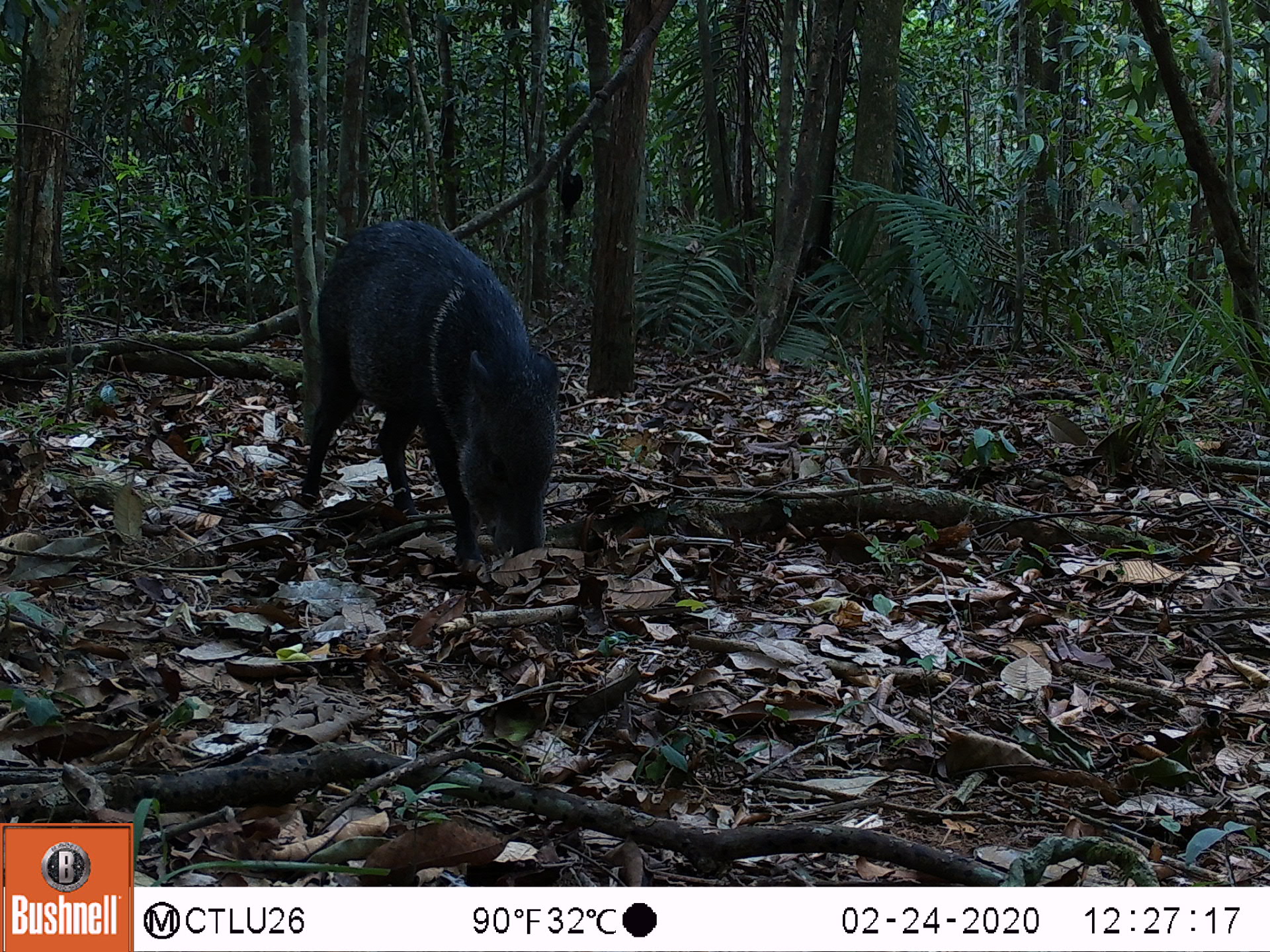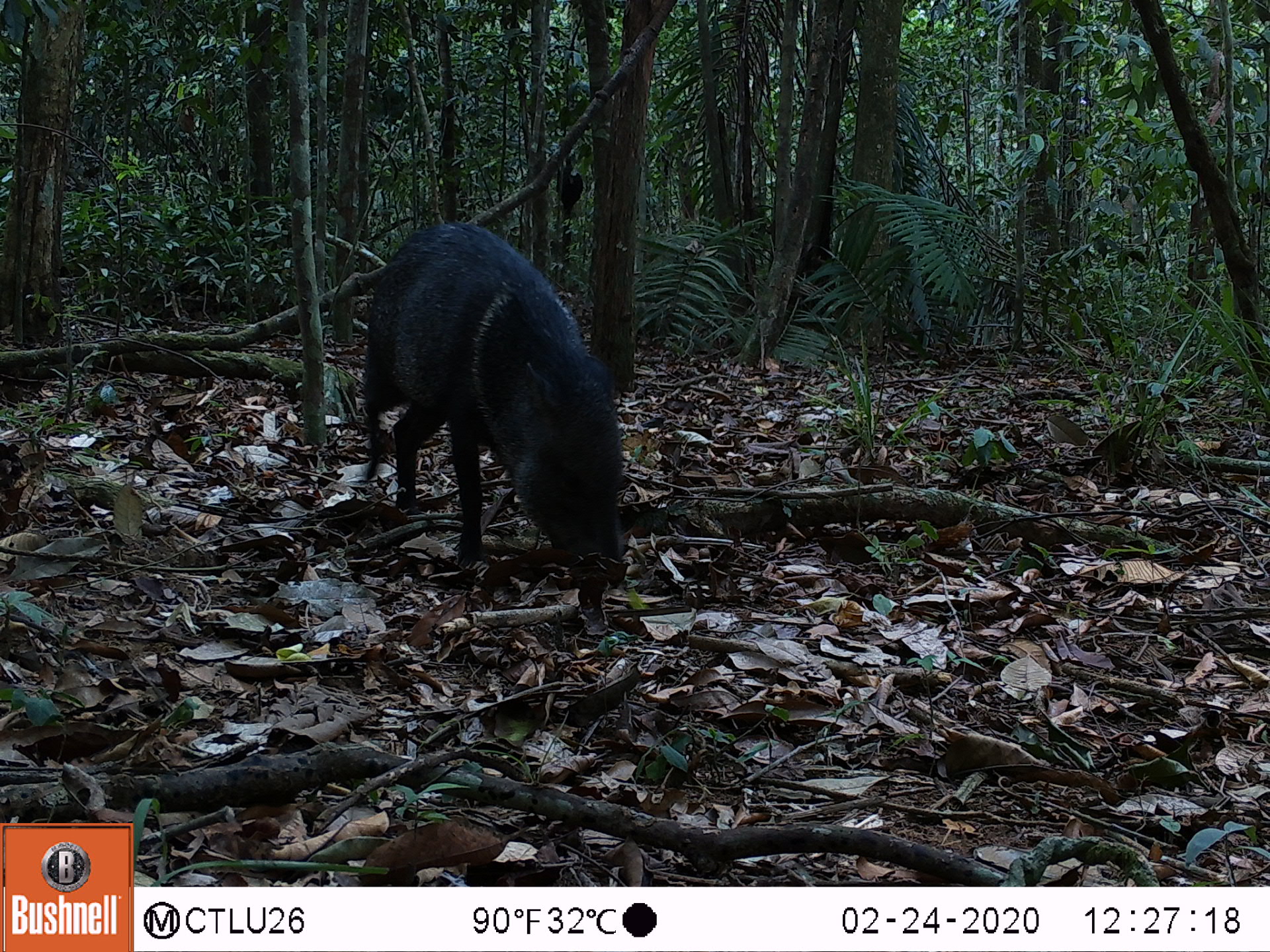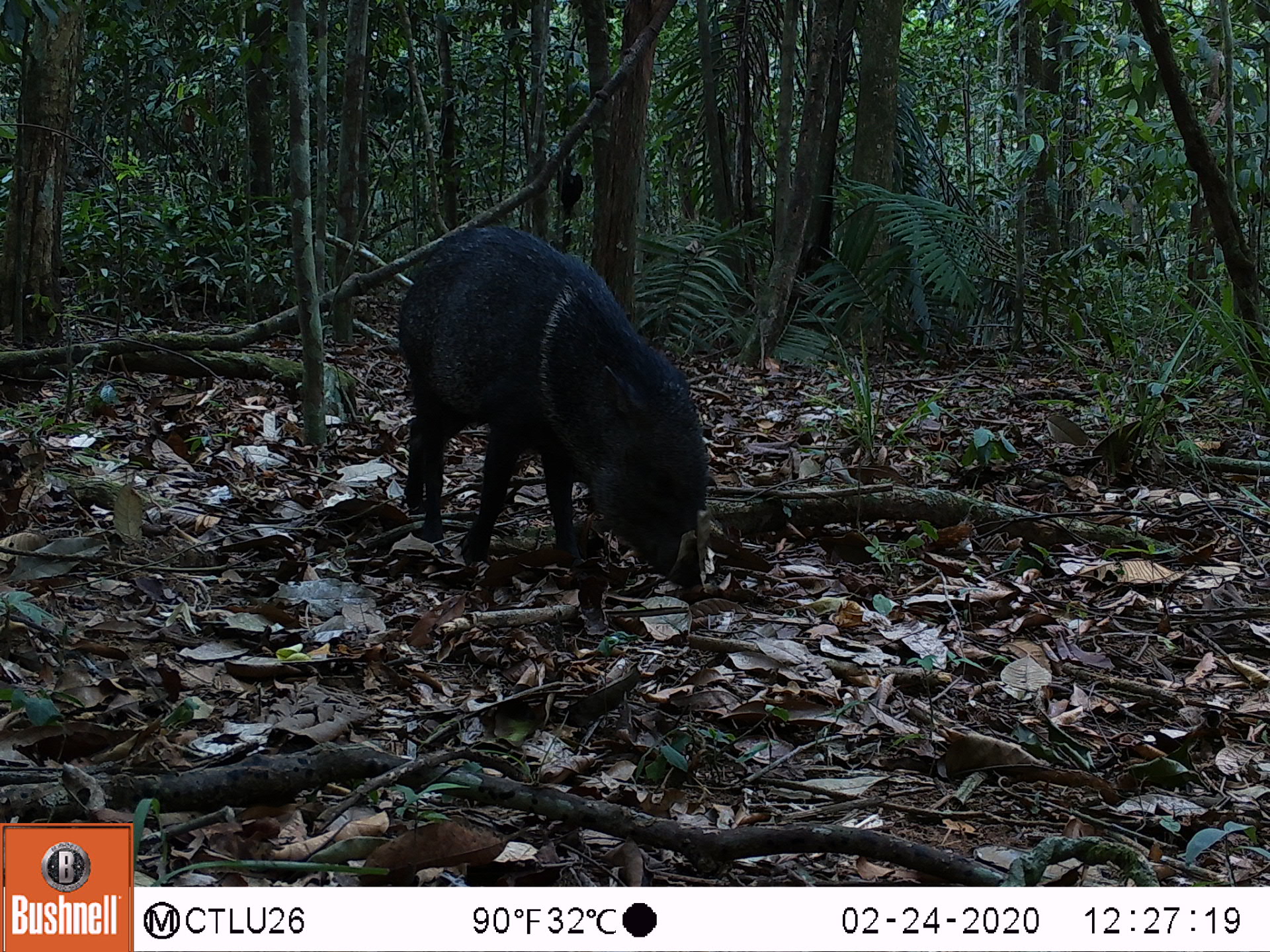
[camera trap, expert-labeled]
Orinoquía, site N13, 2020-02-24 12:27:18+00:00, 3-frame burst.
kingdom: Animalia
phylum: Chordata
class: Mammalia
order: Artiodactyla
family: Tayassuidae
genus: Pecari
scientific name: Pecari tajacu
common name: collared peccary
Collared peccary (Pecari tajacu).